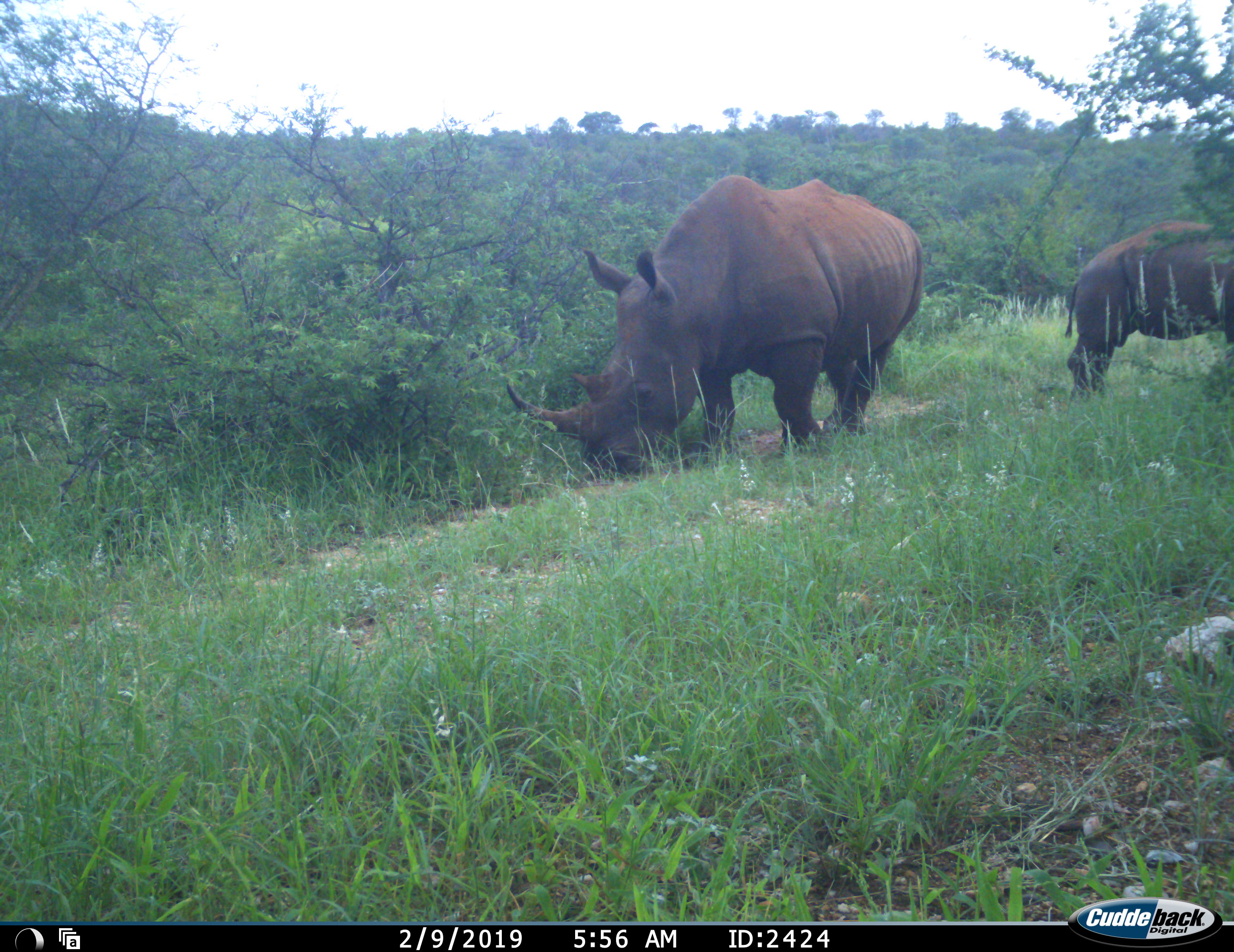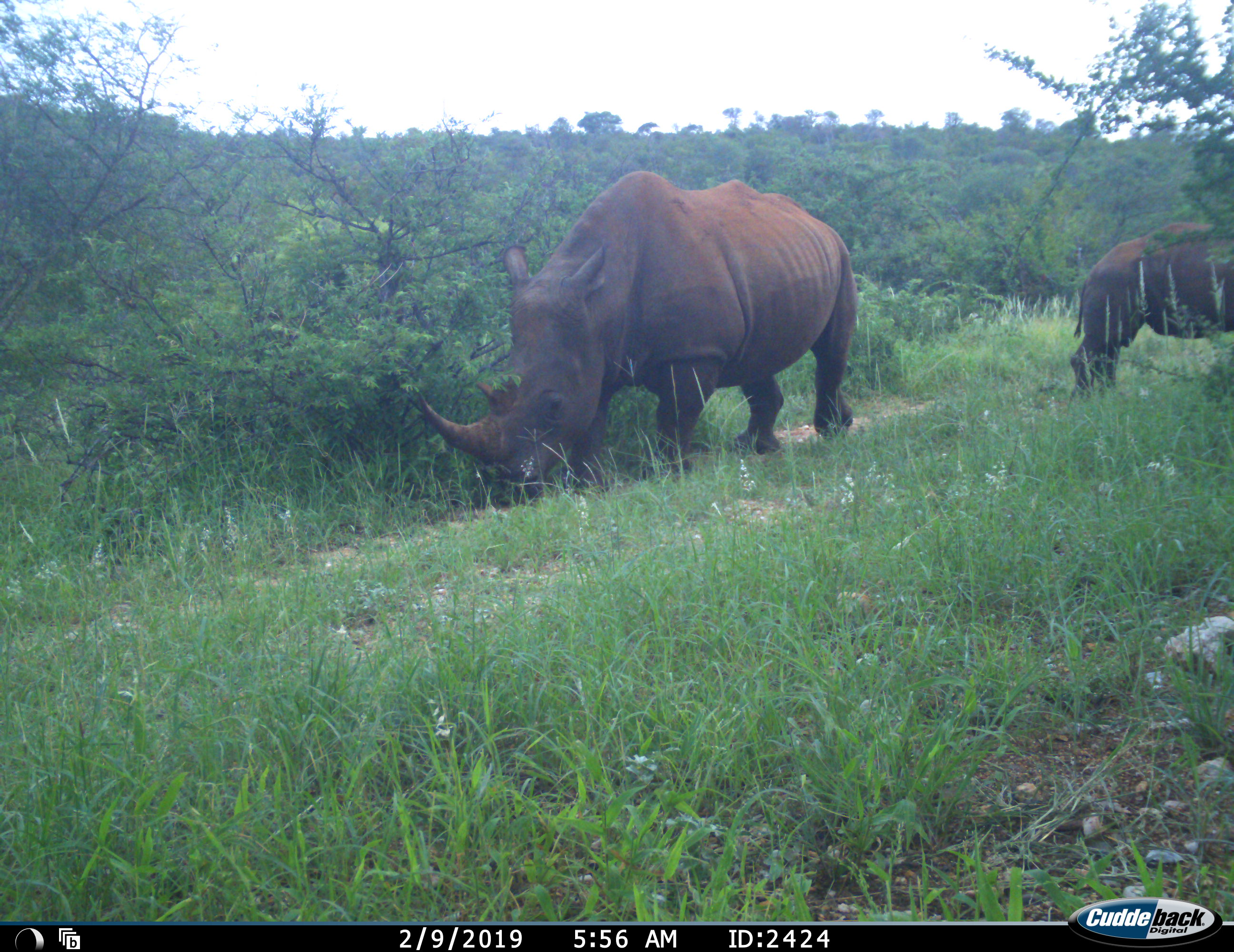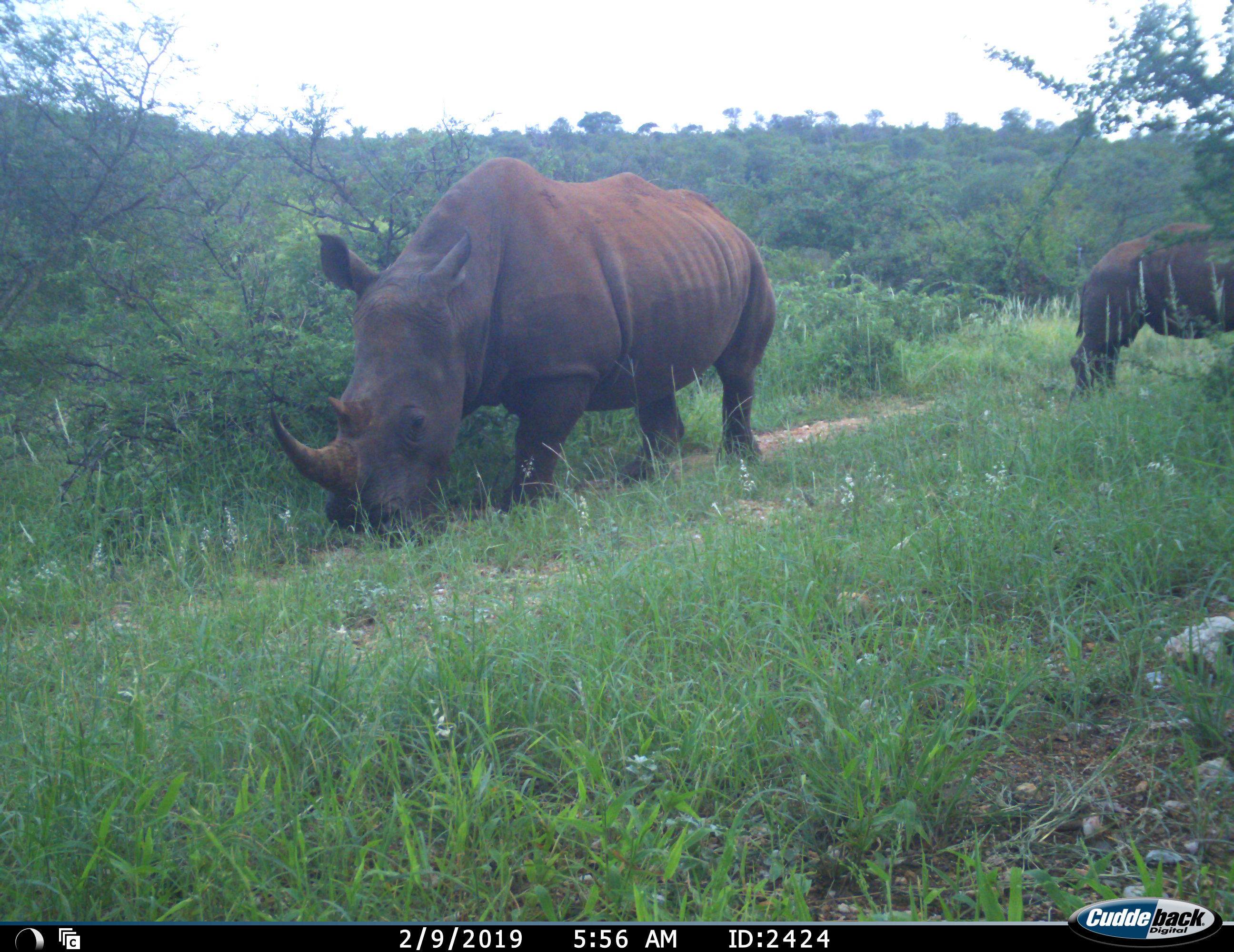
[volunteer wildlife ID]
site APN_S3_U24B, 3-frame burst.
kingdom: Animalia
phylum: Chordata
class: Mammalia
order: Perissodactyla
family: Rhinocerotidae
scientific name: Rhinocerotidae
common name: unknown rhinoceros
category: rhinocerosunknown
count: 2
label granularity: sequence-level